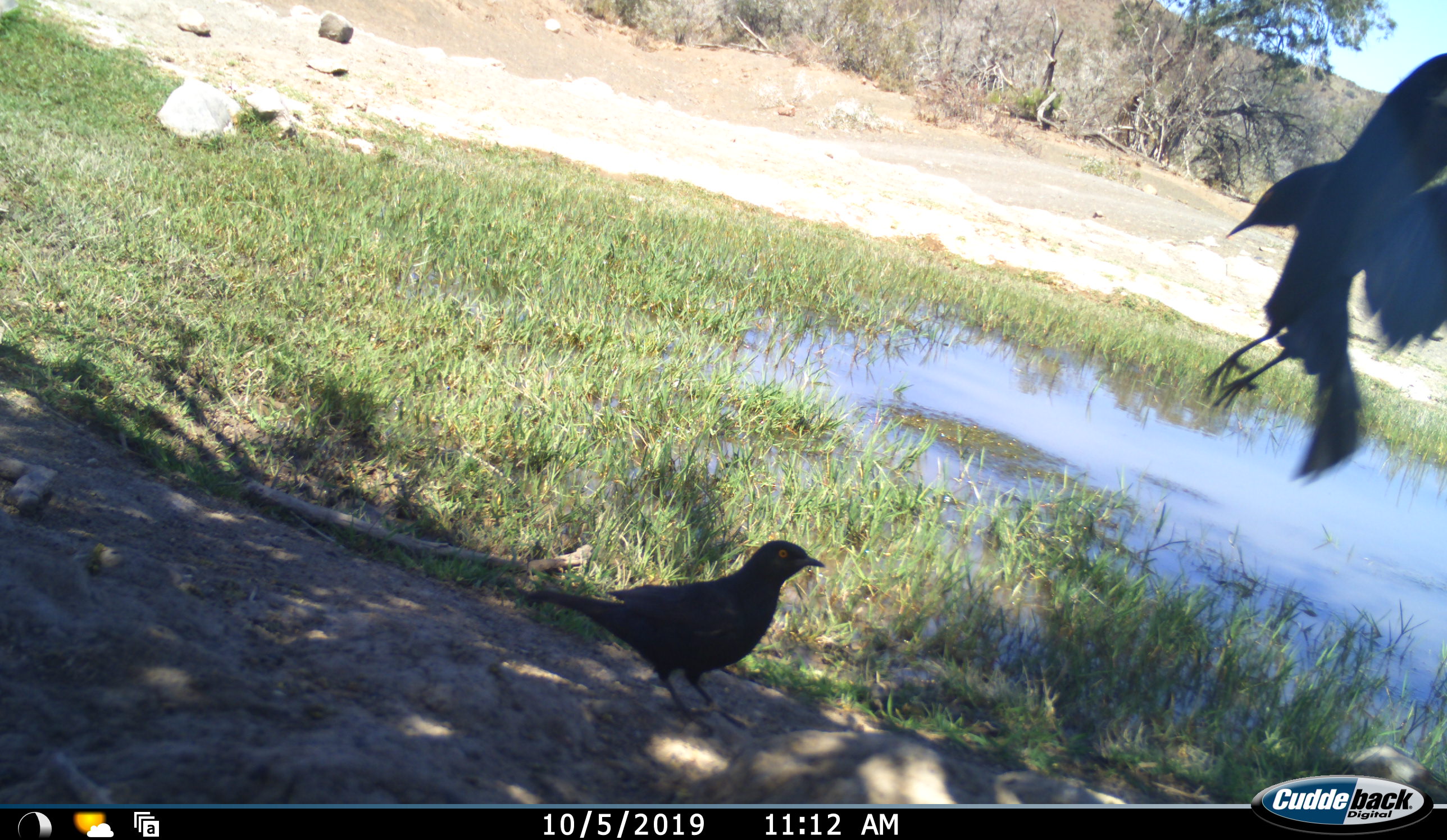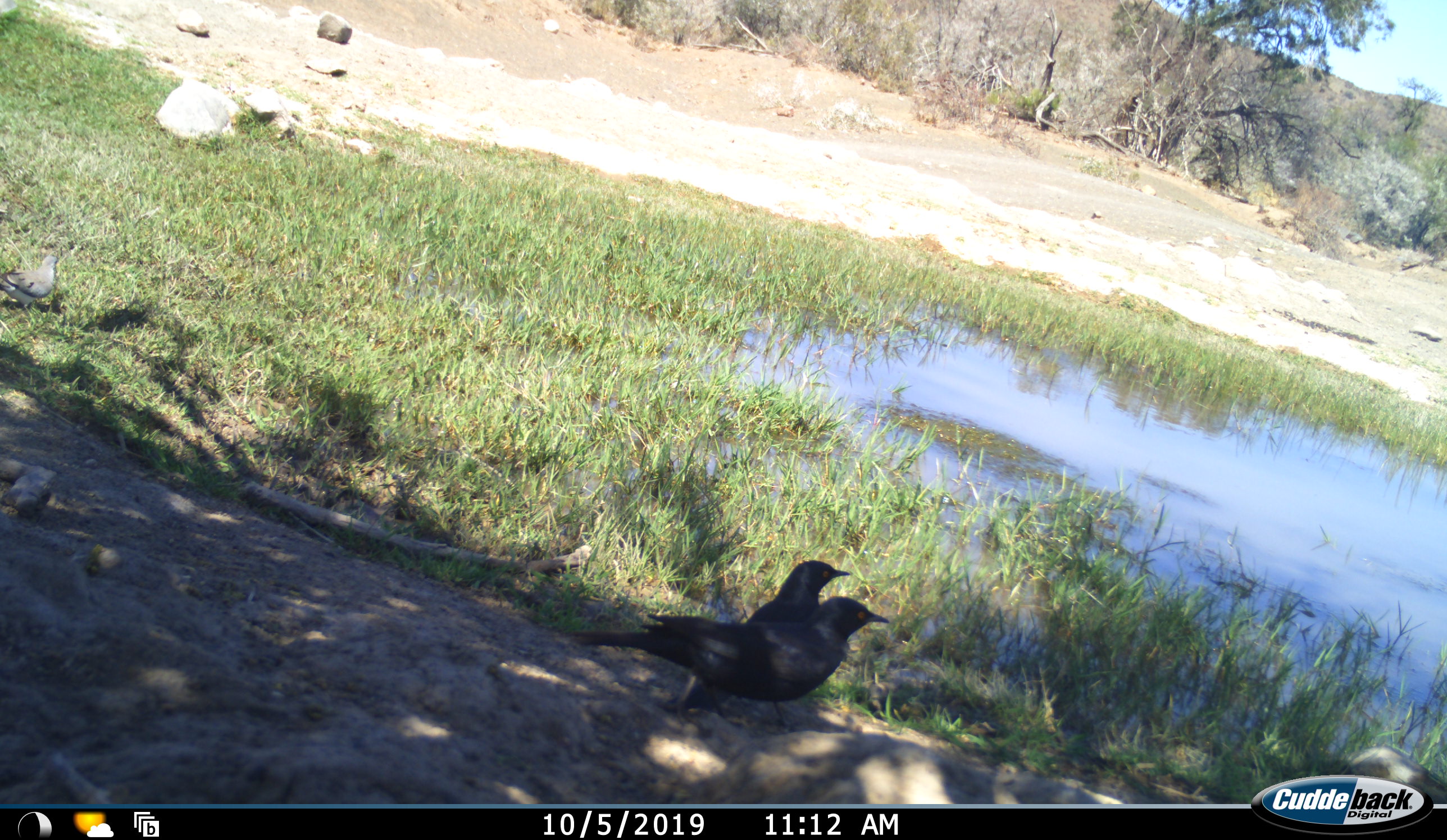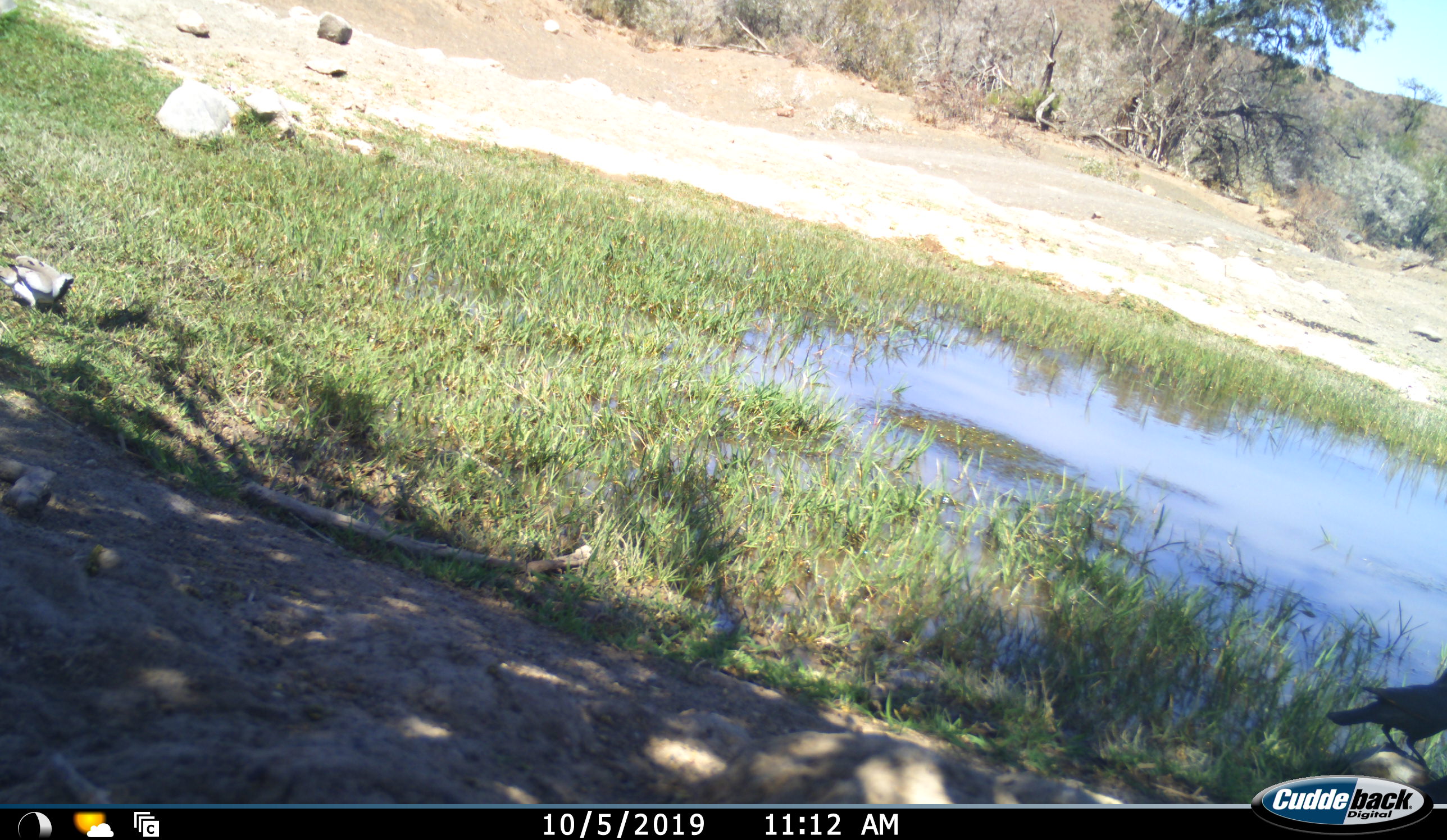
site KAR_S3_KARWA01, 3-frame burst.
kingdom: Animalia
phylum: Chordata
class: Aves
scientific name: Aves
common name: bird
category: birdother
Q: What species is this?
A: Birdother (bird) (Aves).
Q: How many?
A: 3.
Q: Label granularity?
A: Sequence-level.